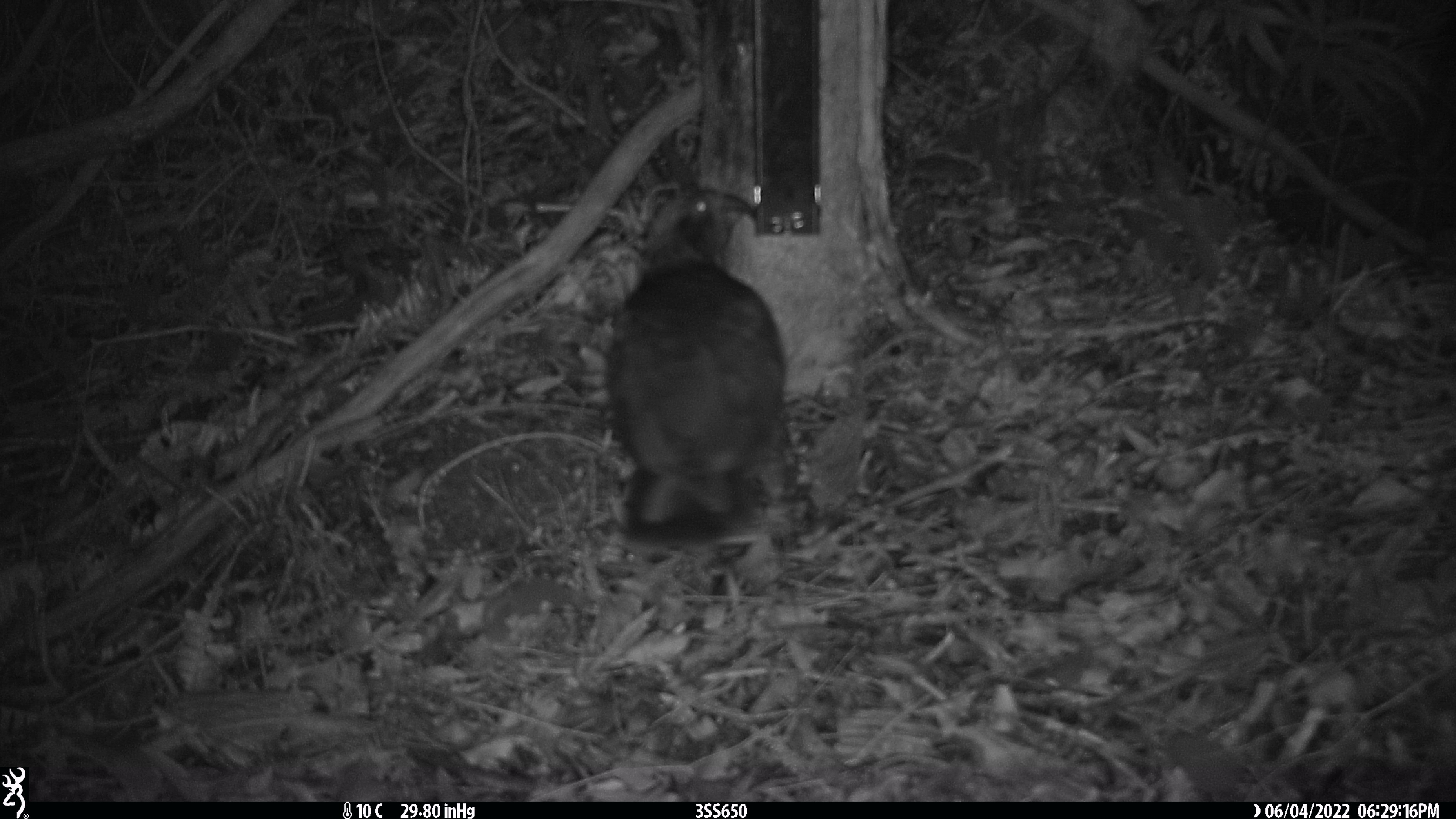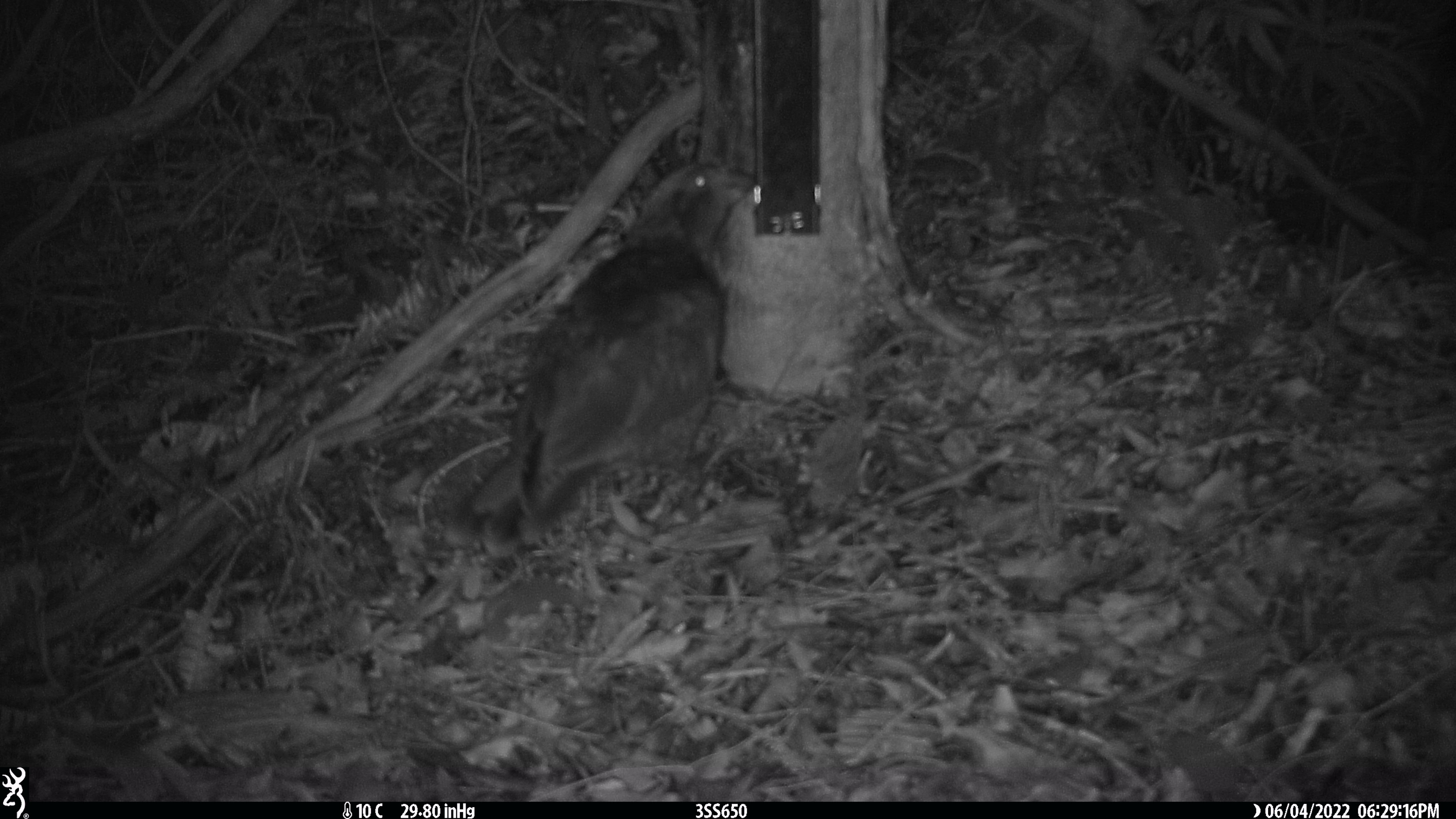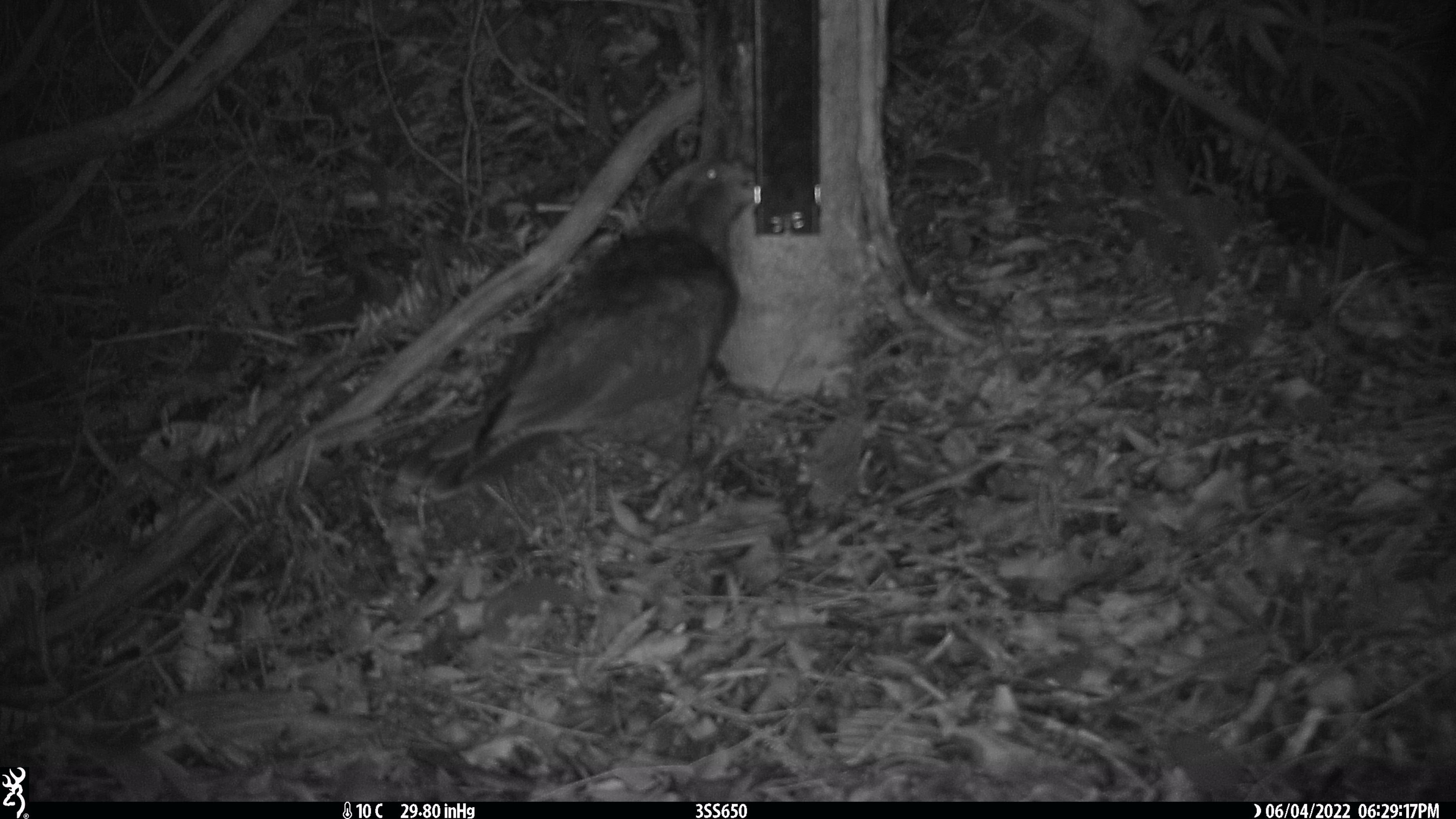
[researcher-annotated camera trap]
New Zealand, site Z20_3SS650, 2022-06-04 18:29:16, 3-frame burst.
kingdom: Animalia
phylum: Chordata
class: Aves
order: Psittaciformes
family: Strigopidae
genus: Nestor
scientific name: Nestor notabilis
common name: kea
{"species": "kea (Nestor notabilis)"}